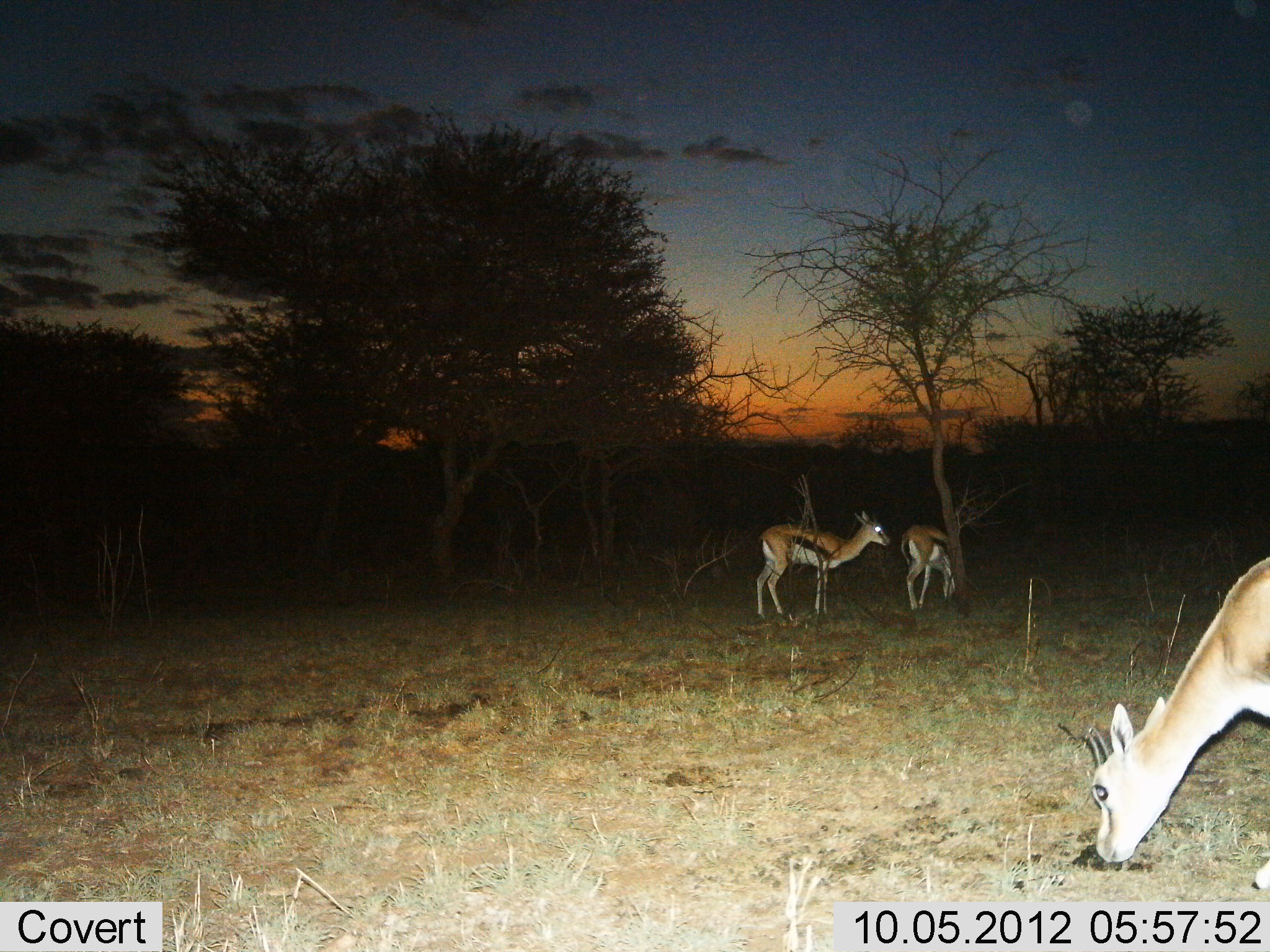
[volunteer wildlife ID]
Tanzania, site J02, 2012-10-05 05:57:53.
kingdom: Animalia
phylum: Chordata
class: Mammalia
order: Artiodactyla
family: Bovidae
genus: Eudorcas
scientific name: Eudorcas thomsonii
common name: thomson's gazelle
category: gazellethomsons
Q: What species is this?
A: Gazellethomsons (thomson's gazelle) (Eudorcas thomsonii).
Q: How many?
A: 3.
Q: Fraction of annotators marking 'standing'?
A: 70%.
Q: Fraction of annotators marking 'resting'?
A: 0%.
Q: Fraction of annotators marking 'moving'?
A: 0%.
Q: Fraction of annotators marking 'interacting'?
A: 0%.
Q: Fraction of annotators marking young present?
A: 0%.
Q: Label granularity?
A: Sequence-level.